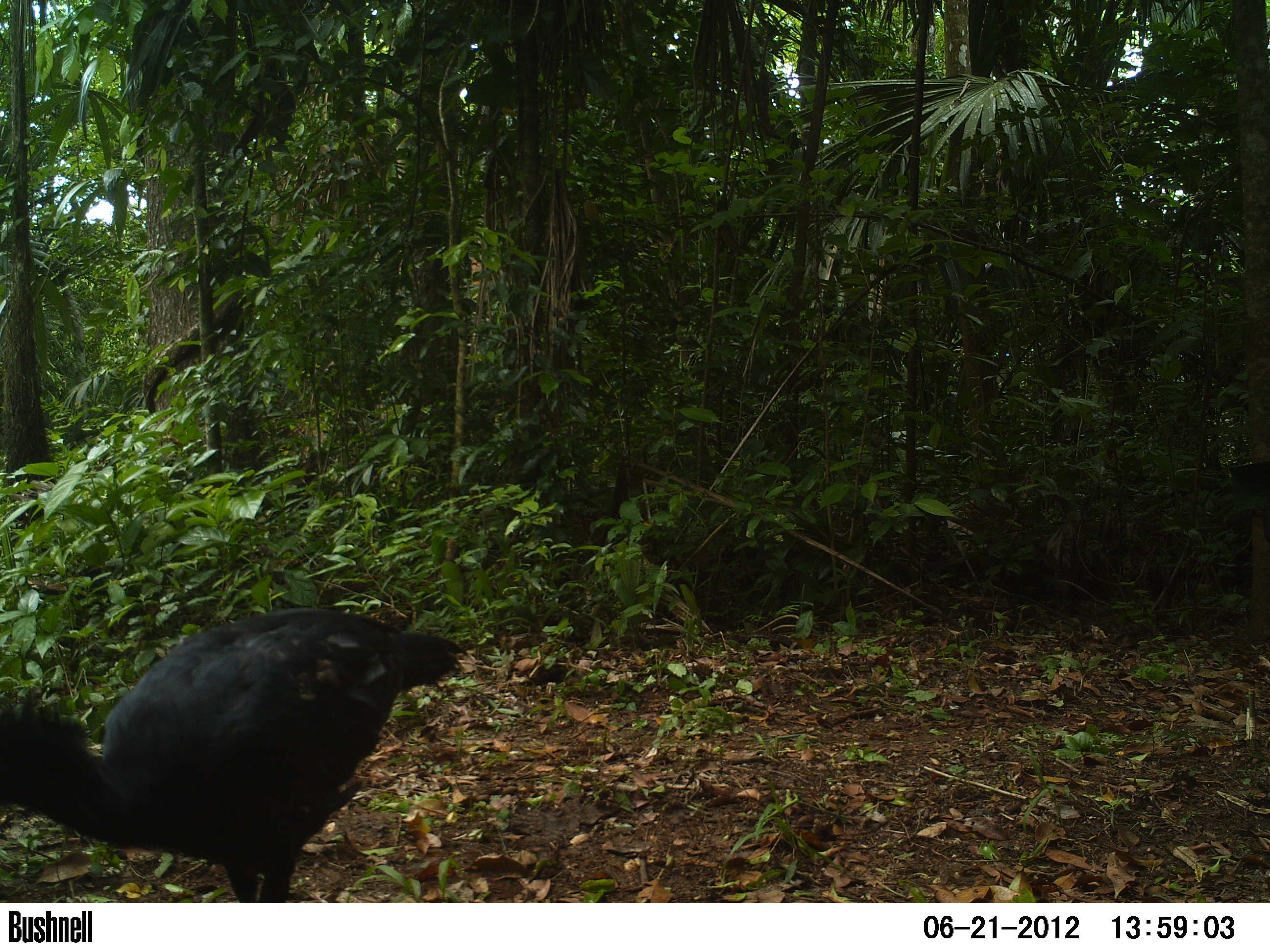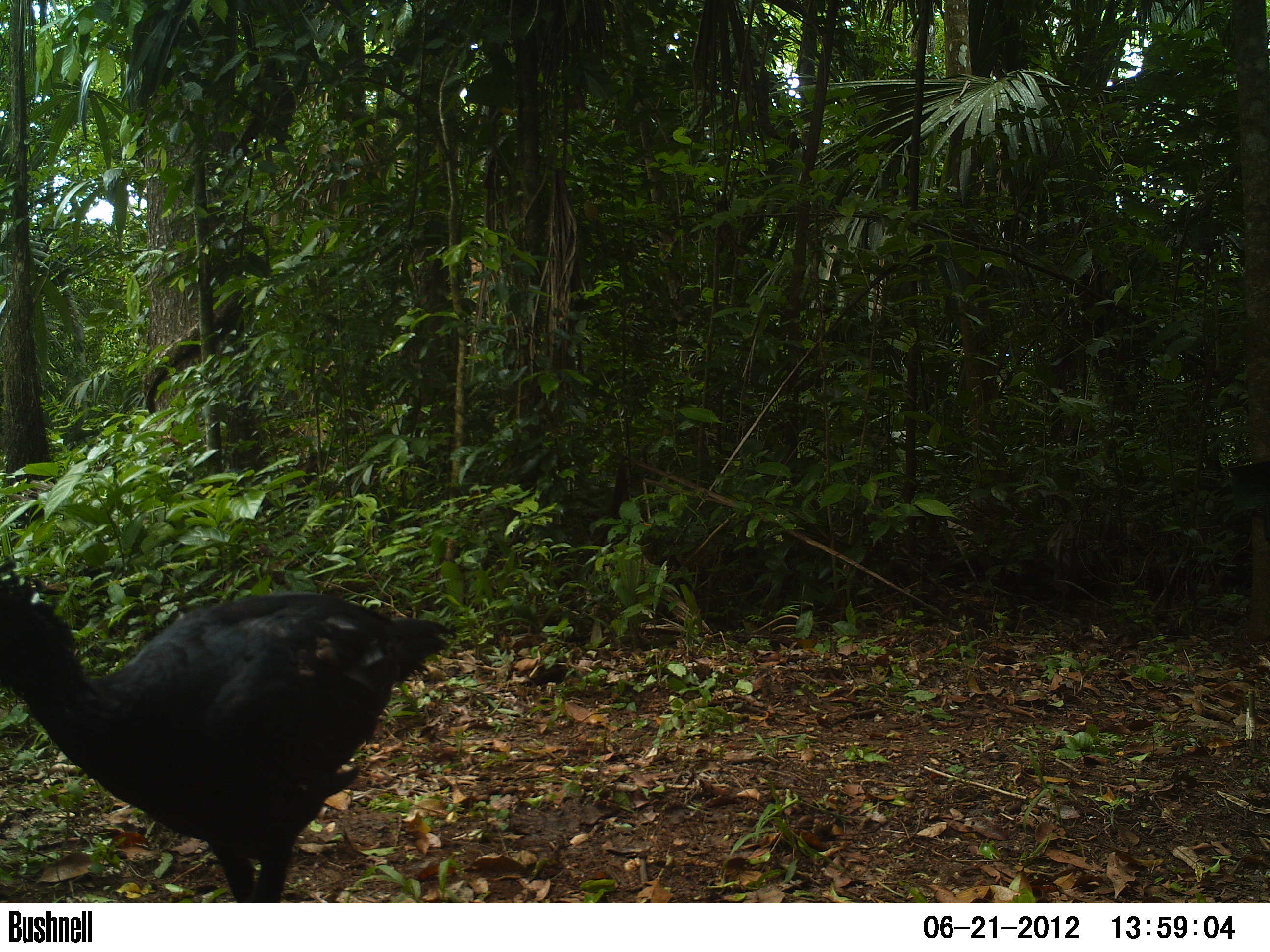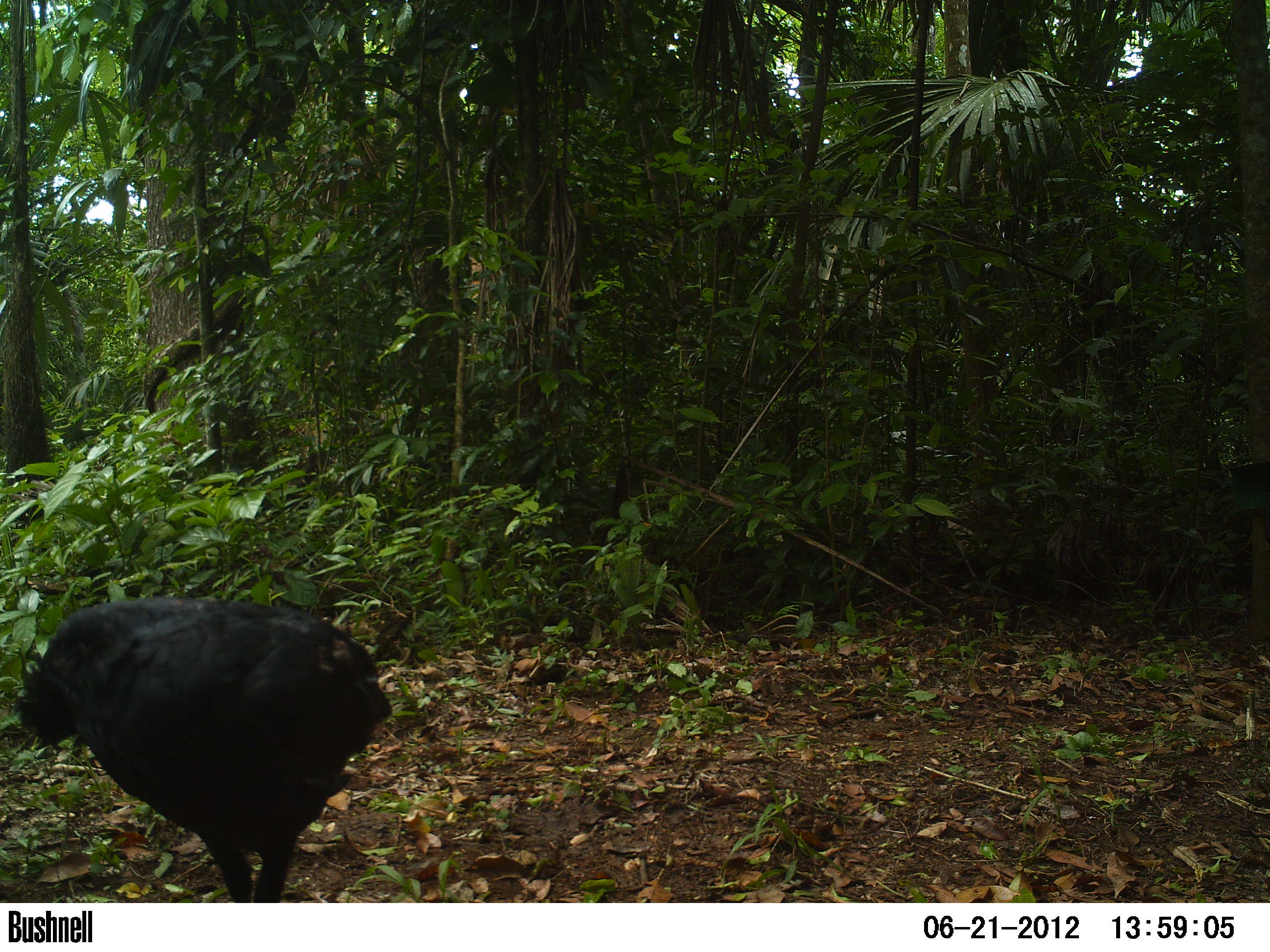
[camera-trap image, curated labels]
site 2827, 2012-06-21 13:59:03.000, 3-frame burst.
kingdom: Animalia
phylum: Chordata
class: Aves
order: Galliformes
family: Cracidae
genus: Crax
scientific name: Crax rubra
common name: great curassow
Crax rubra (great curassow), count 1, age adult, sex male.